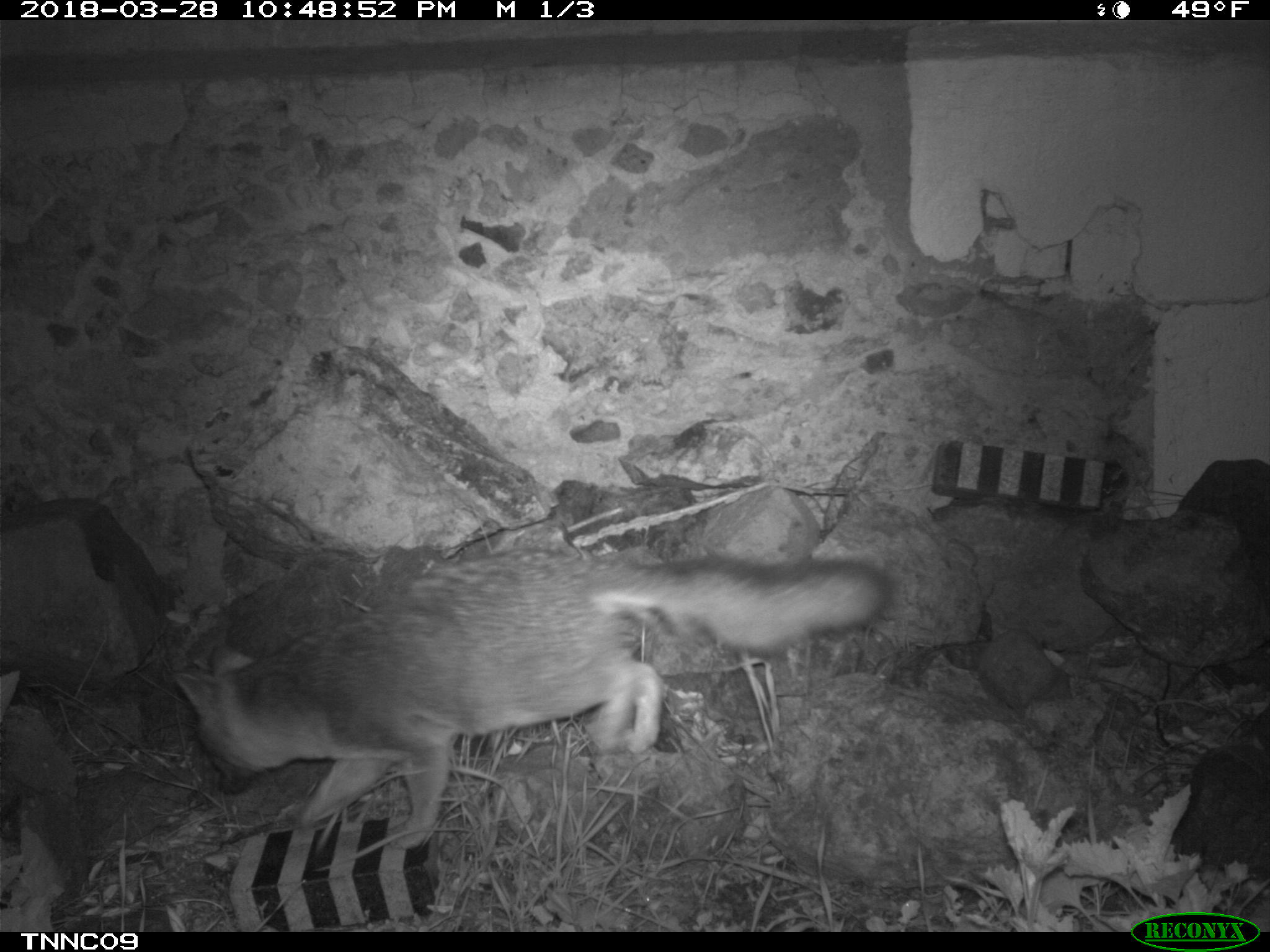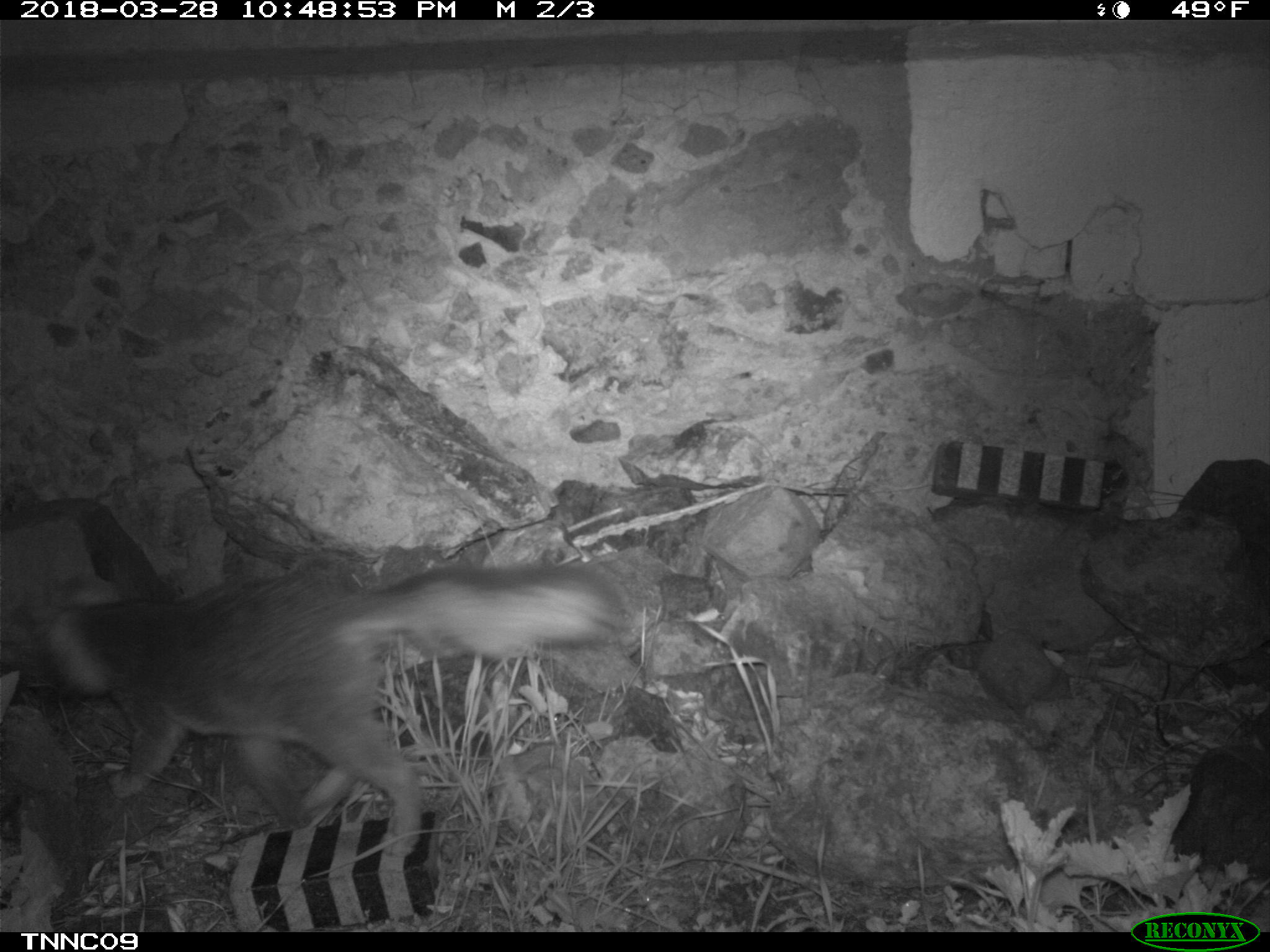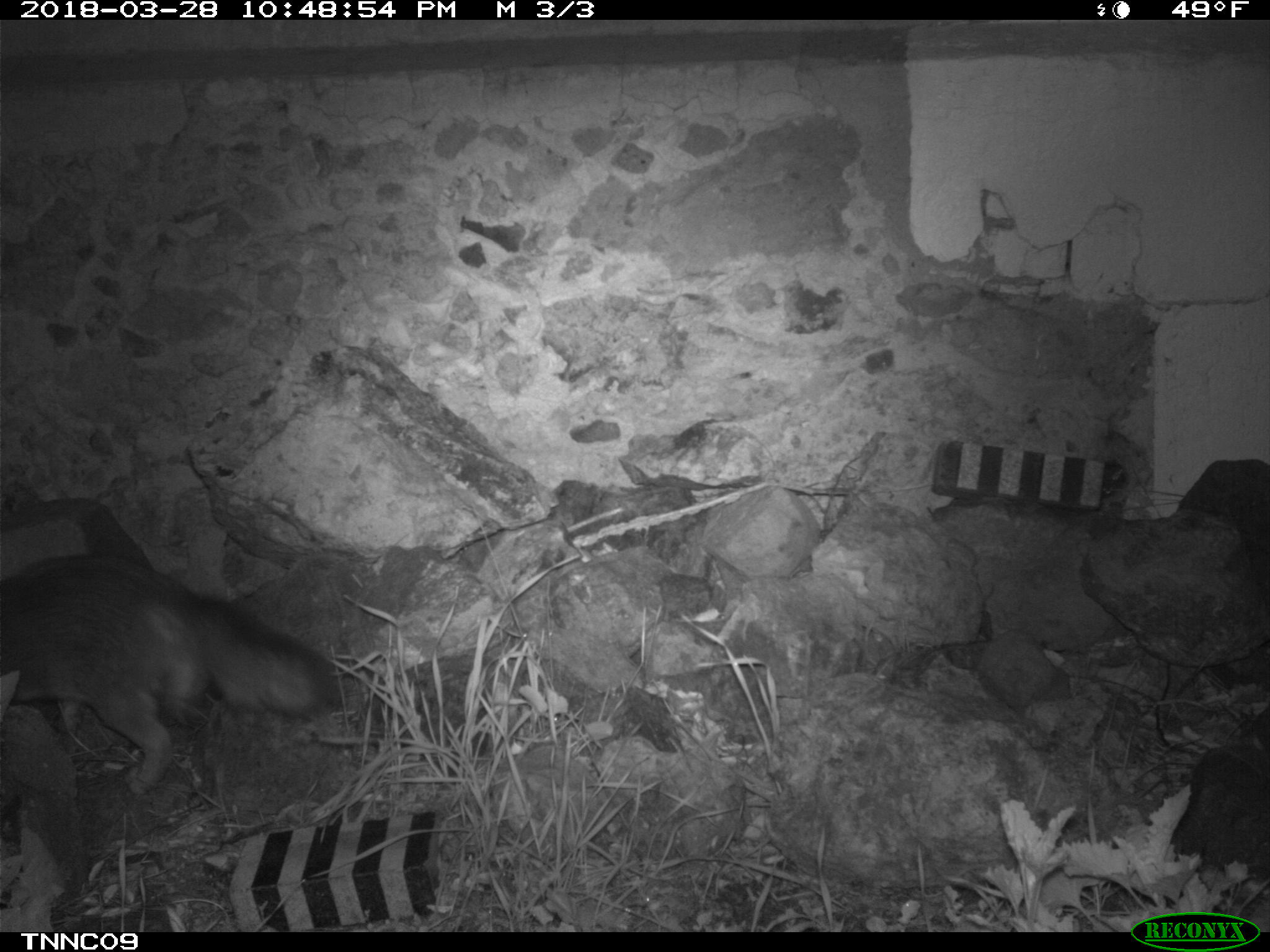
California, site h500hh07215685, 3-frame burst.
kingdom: Animalia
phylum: Chordata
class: Mammalia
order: Carnivora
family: Canidae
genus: Urocyon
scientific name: Urocyon littoralis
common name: island fox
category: fox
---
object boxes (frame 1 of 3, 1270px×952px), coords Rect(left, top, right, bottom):
fox: Rect(172, 547, 889, 849)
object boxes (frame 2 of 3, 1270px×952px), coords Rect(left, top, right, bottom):
fox: Rect(9, 560, 621, 857)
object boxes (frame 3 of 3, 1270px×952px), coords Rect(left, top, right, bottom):
fox: Rect(0, 555, 338, 795)